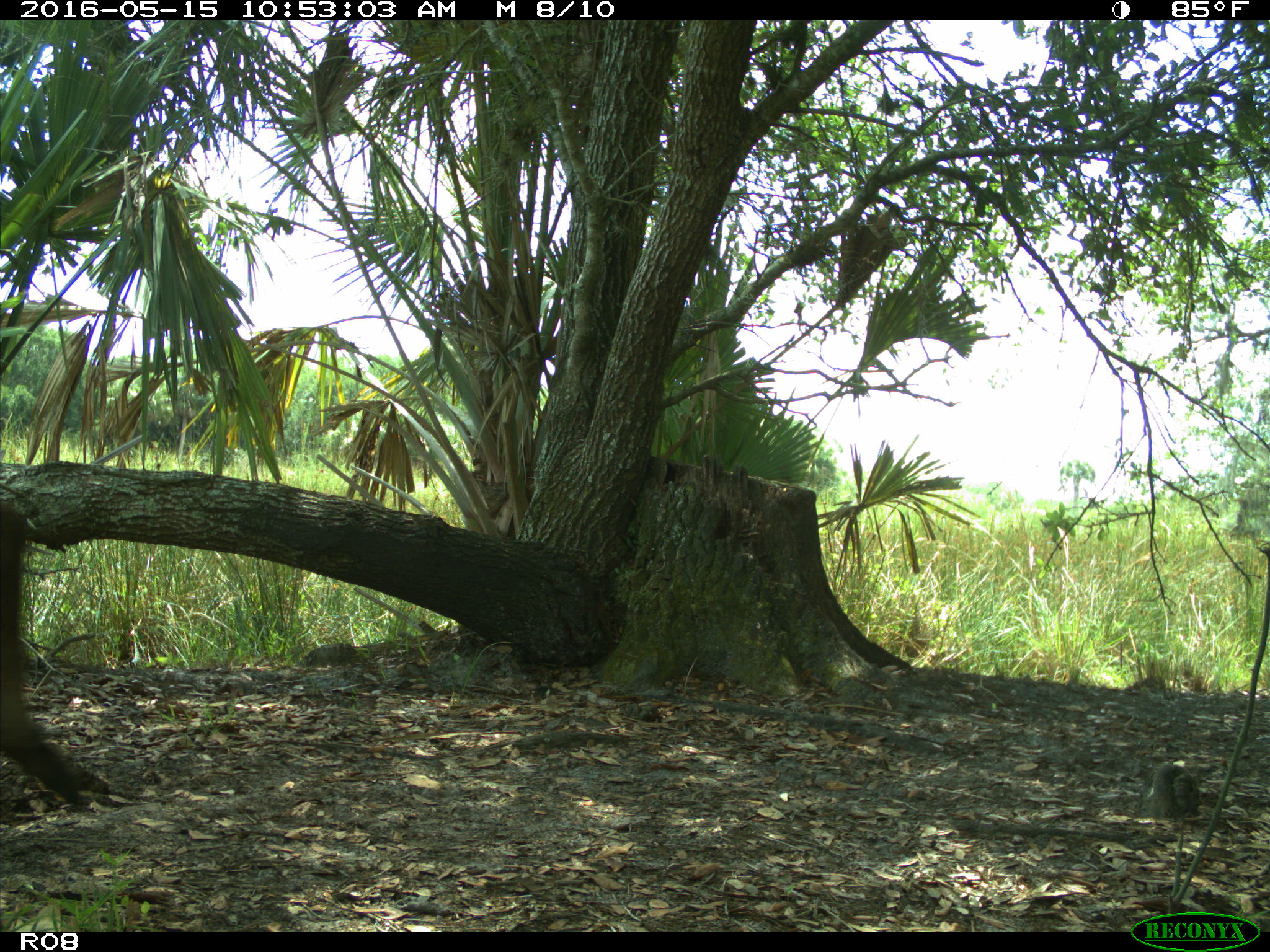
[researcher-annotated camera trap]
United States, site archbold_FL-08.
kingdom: Animalia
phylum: Chordata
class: Mammalia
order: Artiodactyla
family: Bovidae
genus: Bos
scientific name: Bos taurus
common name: domestic cow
Bos taurus (domestic cow).